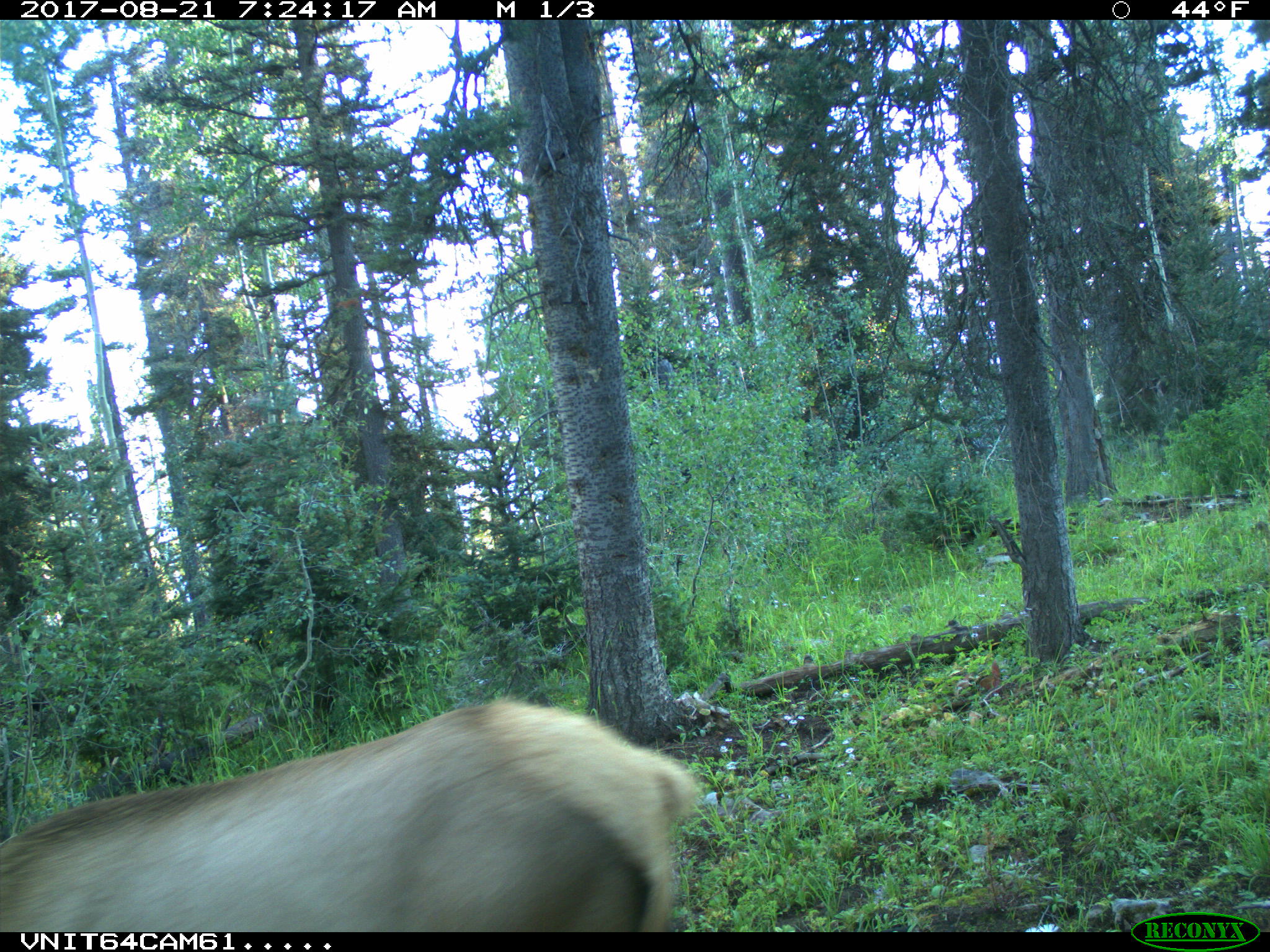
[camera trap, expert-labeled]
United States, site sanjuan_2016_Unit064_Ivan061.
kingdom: Animalia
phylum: Chordata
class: Mammalia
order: Artiodactyla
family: Cervidae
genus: Cervus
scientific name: Cervus elaphus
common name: red deer